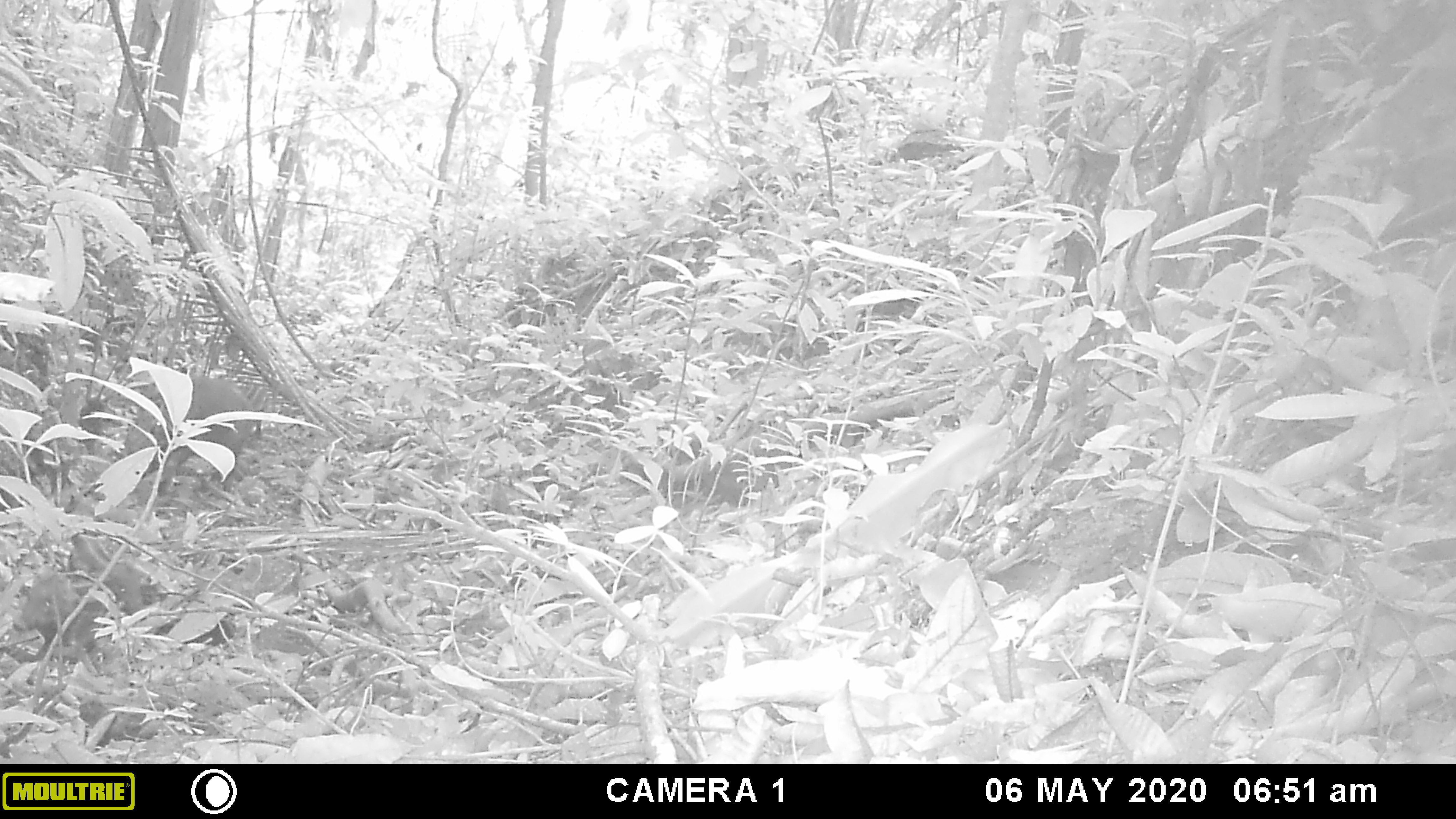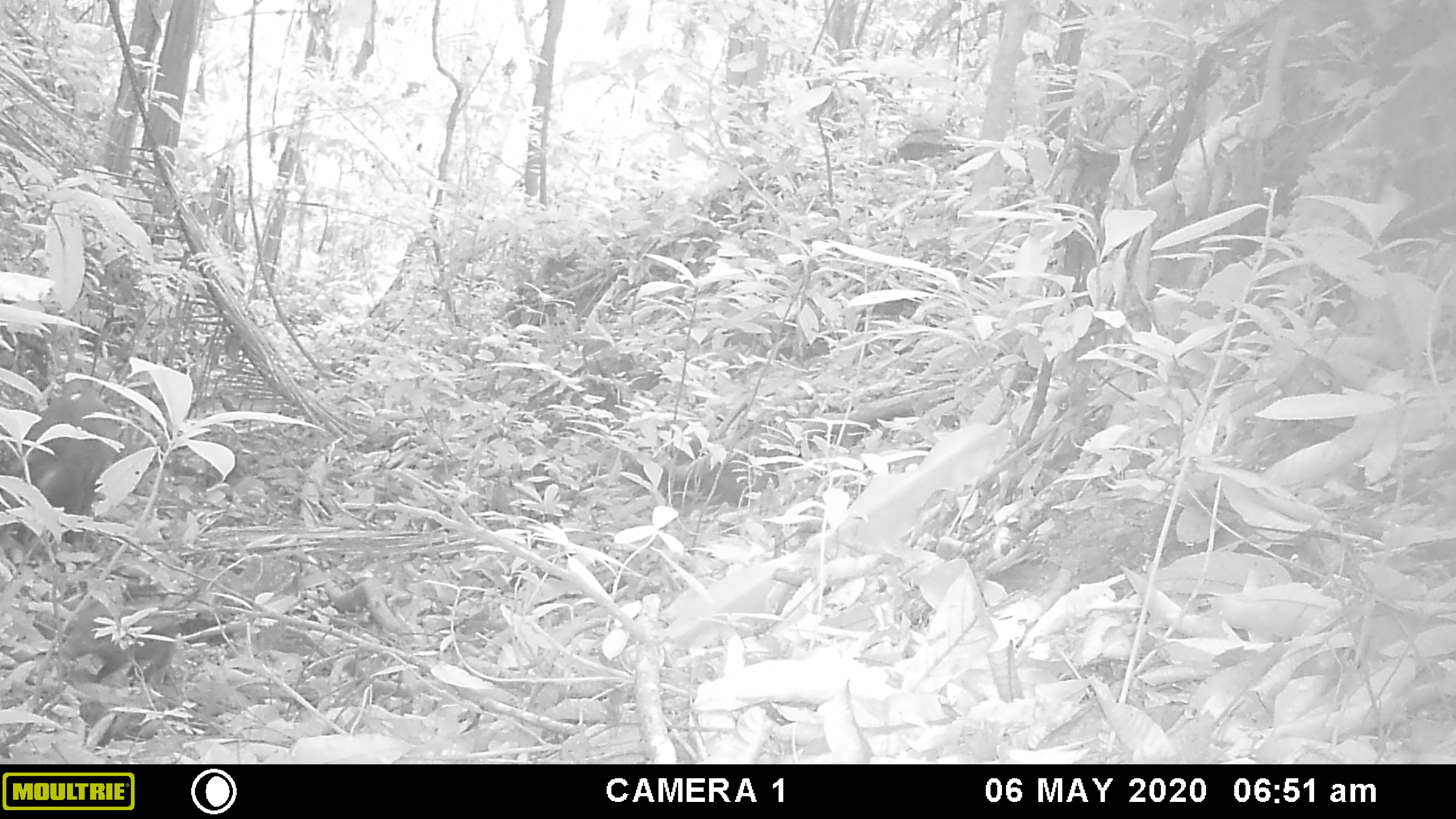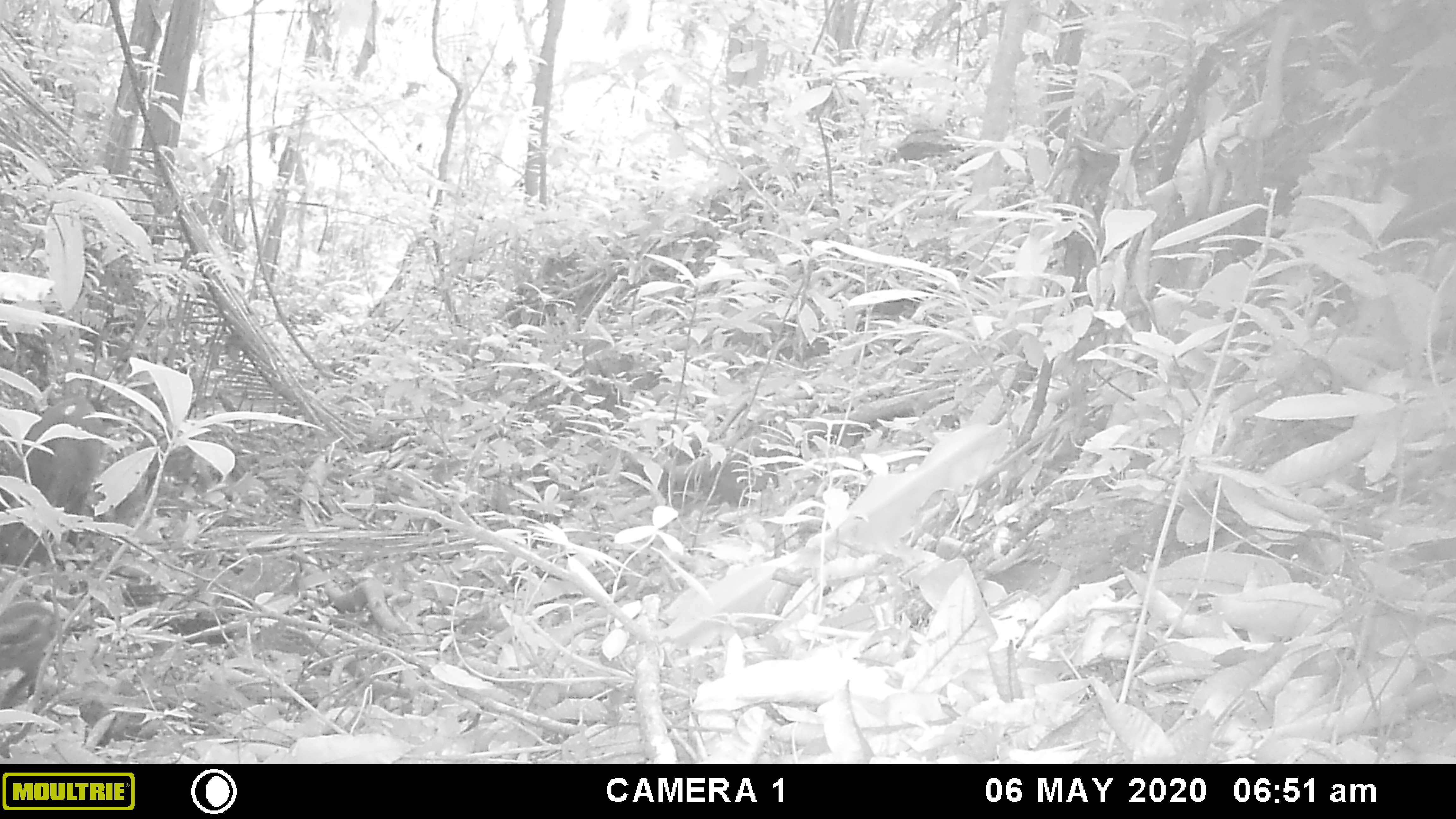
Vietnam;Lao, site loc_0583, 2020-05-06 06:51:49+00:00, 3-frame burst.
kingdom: Animalia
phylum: Chordata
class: Mammalia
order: Artiodactyla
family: Suidae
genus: Sus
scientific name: Sus scrofa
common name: eurasian wild pig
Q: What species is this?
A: Eurasian wild pig (Sus scrofa).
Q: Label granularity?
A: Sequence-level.